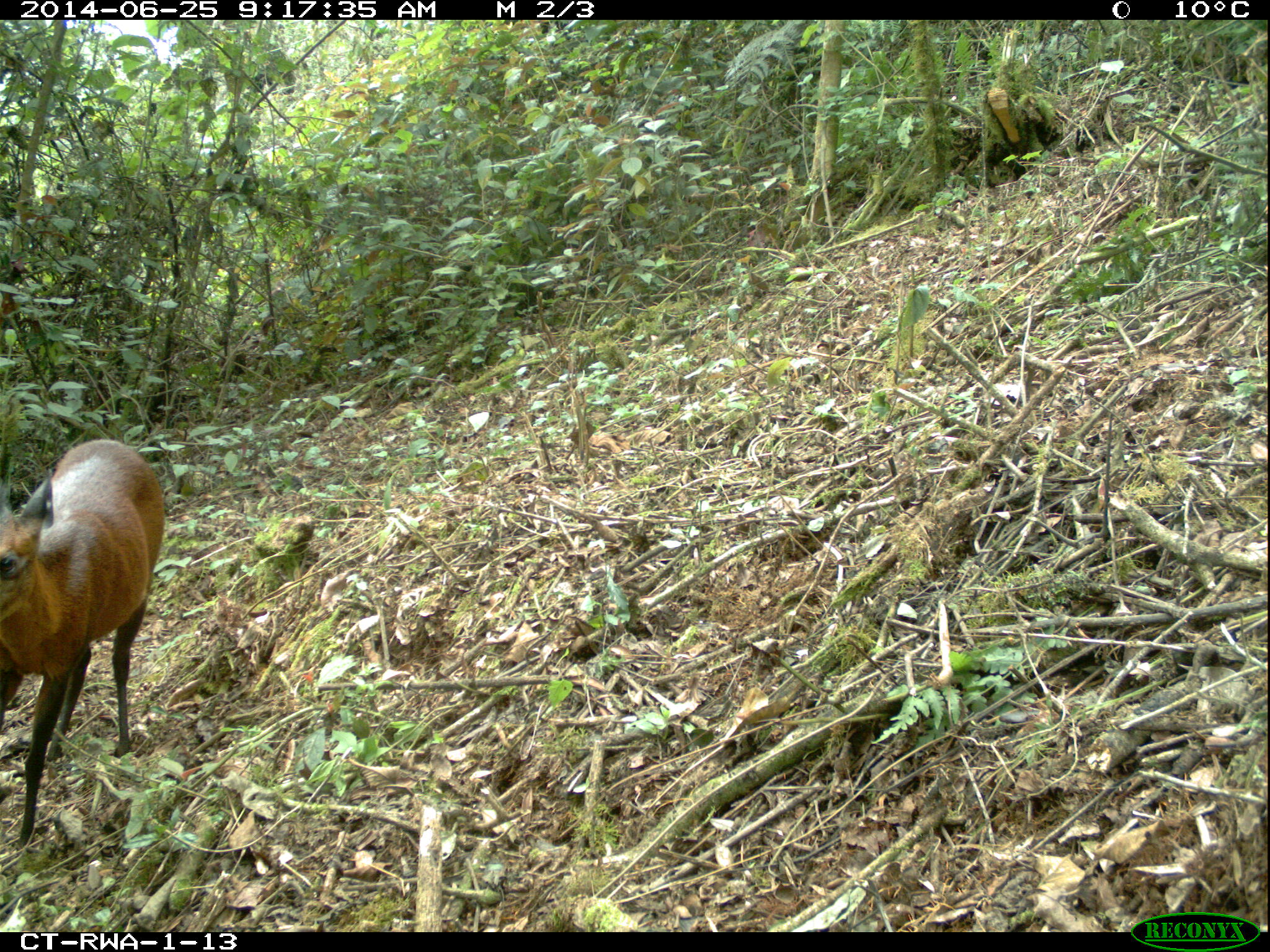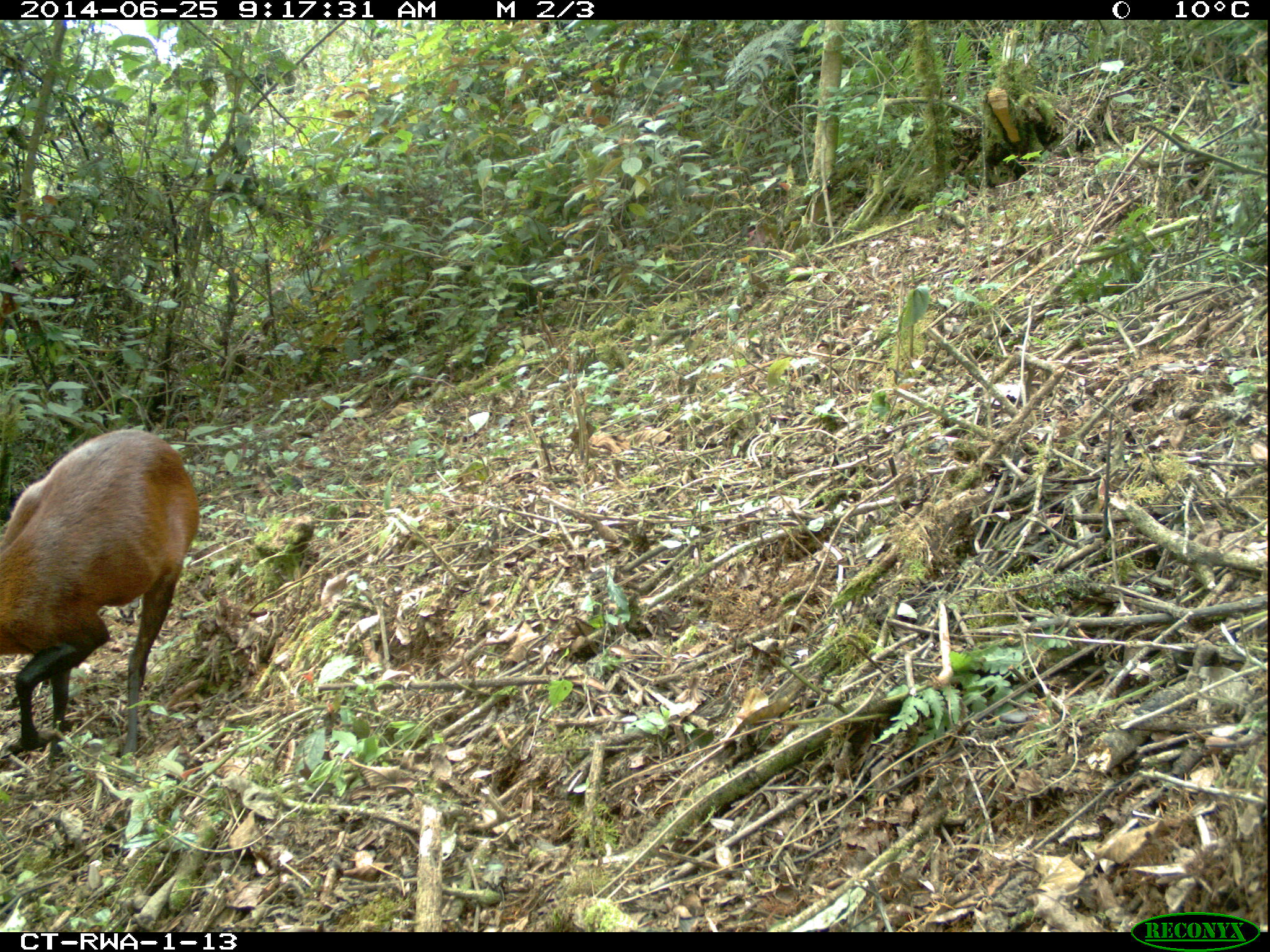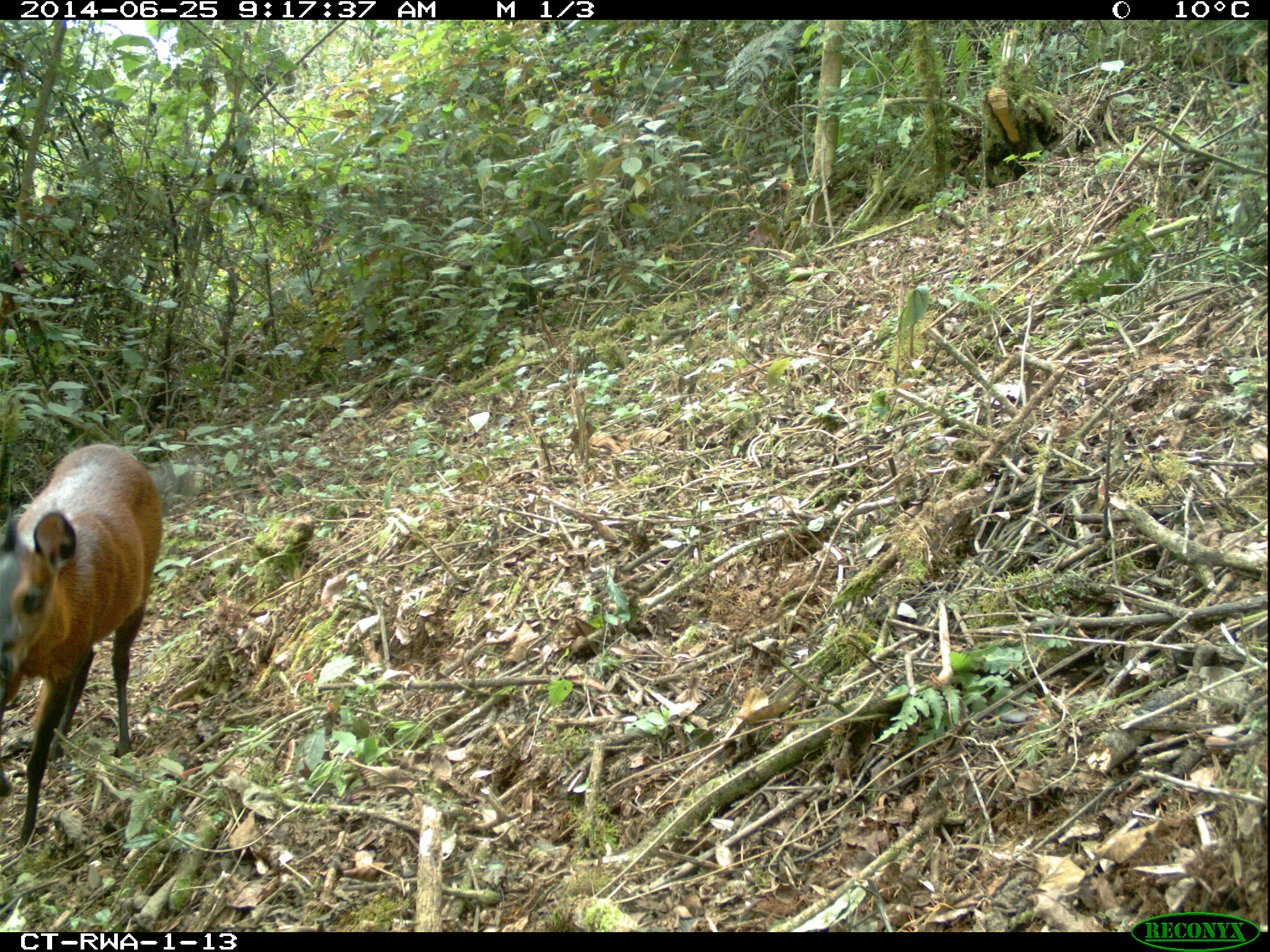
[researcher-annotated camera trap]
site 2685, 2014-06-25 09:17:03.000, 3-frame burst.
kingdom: Animalia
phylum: Chordata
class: Mammalia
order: Artiodactyla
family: Bovidae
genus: Cephalophus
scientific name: Cephalophus nigrifrons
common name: black-fronted duiker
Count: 1.